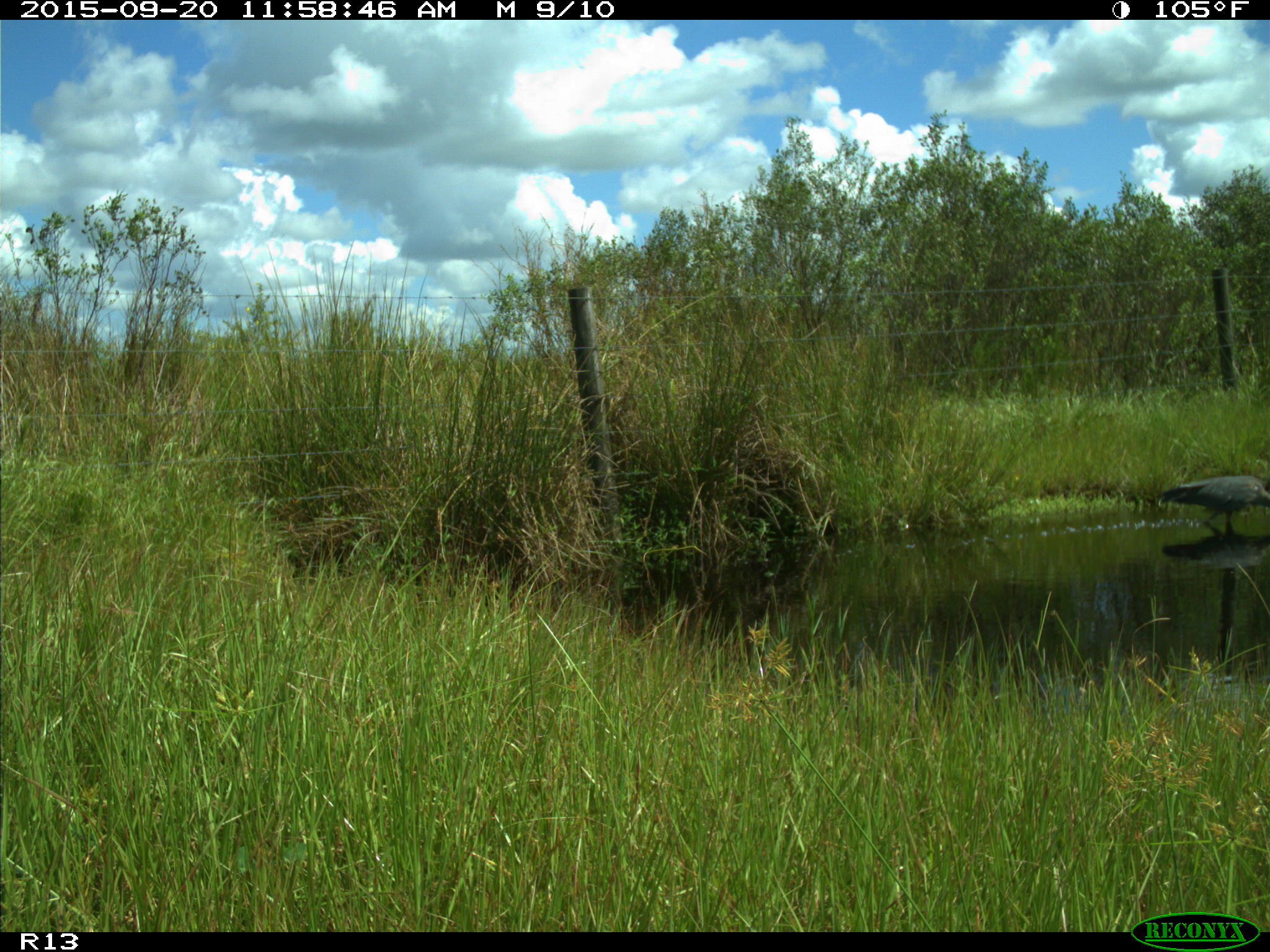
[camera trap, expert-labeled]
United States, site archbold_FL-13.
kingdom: Animalia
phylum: Chordata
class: Aves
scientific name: Aves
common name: birds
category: unidentified bird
Unidentified bird (birds) (Aves).